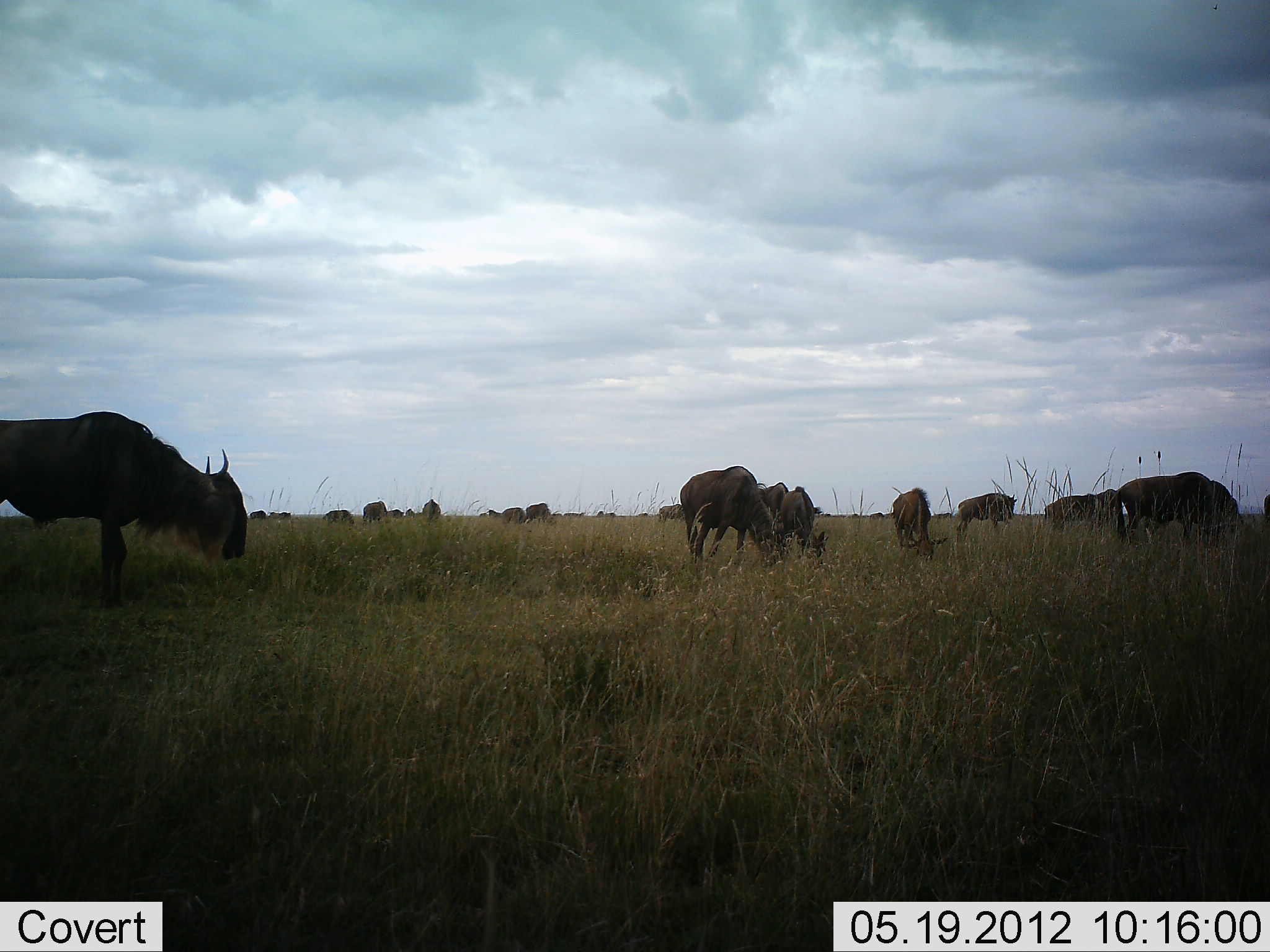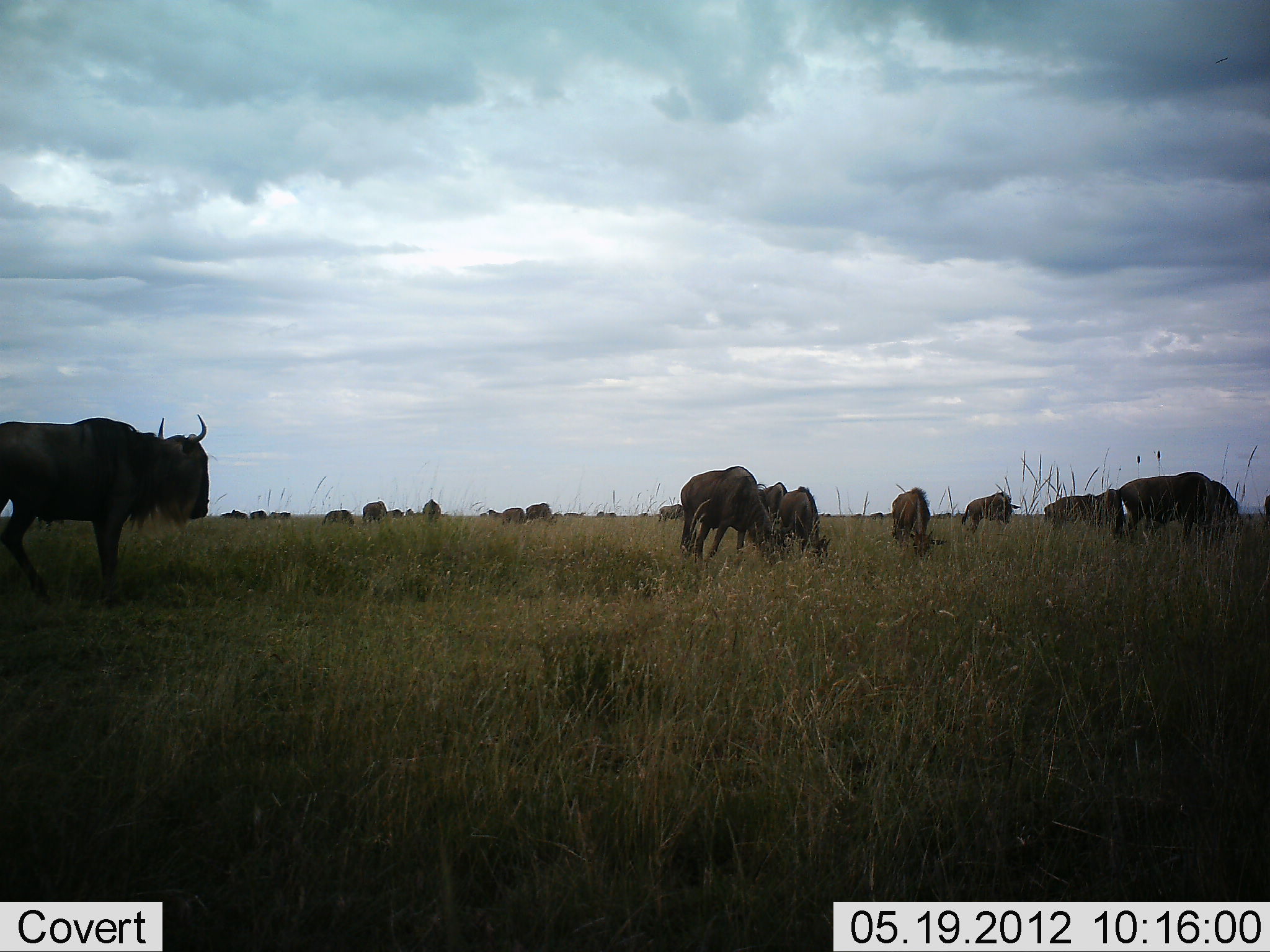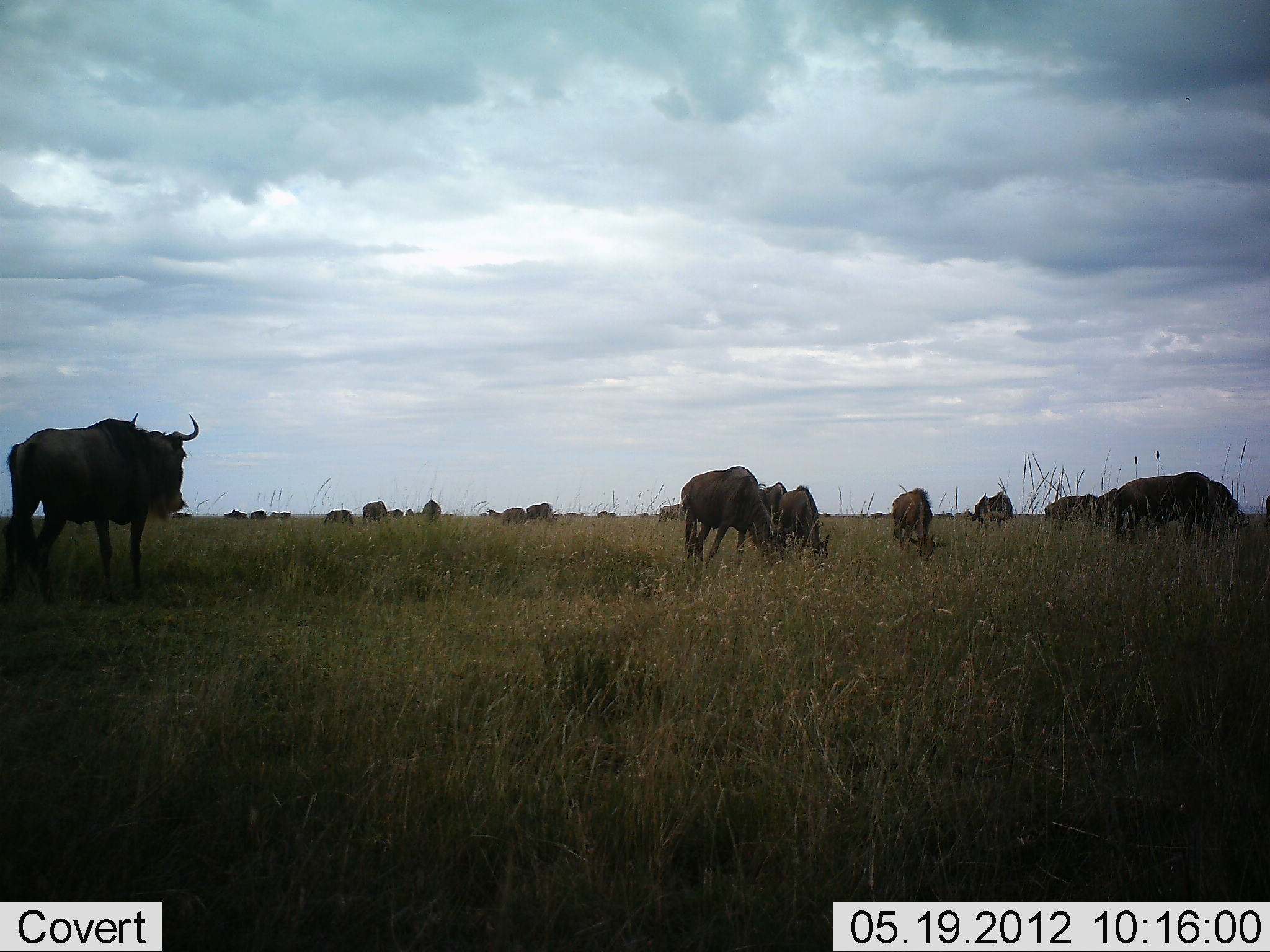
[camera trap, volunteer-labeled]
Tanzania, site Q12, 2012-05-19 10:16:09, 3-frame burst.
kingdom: Animalia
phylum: Chordata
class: Mammalia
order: Artiodactyla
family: Bovidae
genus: Connochaetes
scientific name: Connochaetes taurinus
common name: blue wildebeest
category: wildebeest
Wildebeest (blue wildebeest) (Connochaetes taurinus), count 11-50. Behavior (volunteer vote fractions): standing 70%, resting 10%, moving 30%, interacting 10%. Young present (vote fraction): 10%. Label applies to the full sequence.